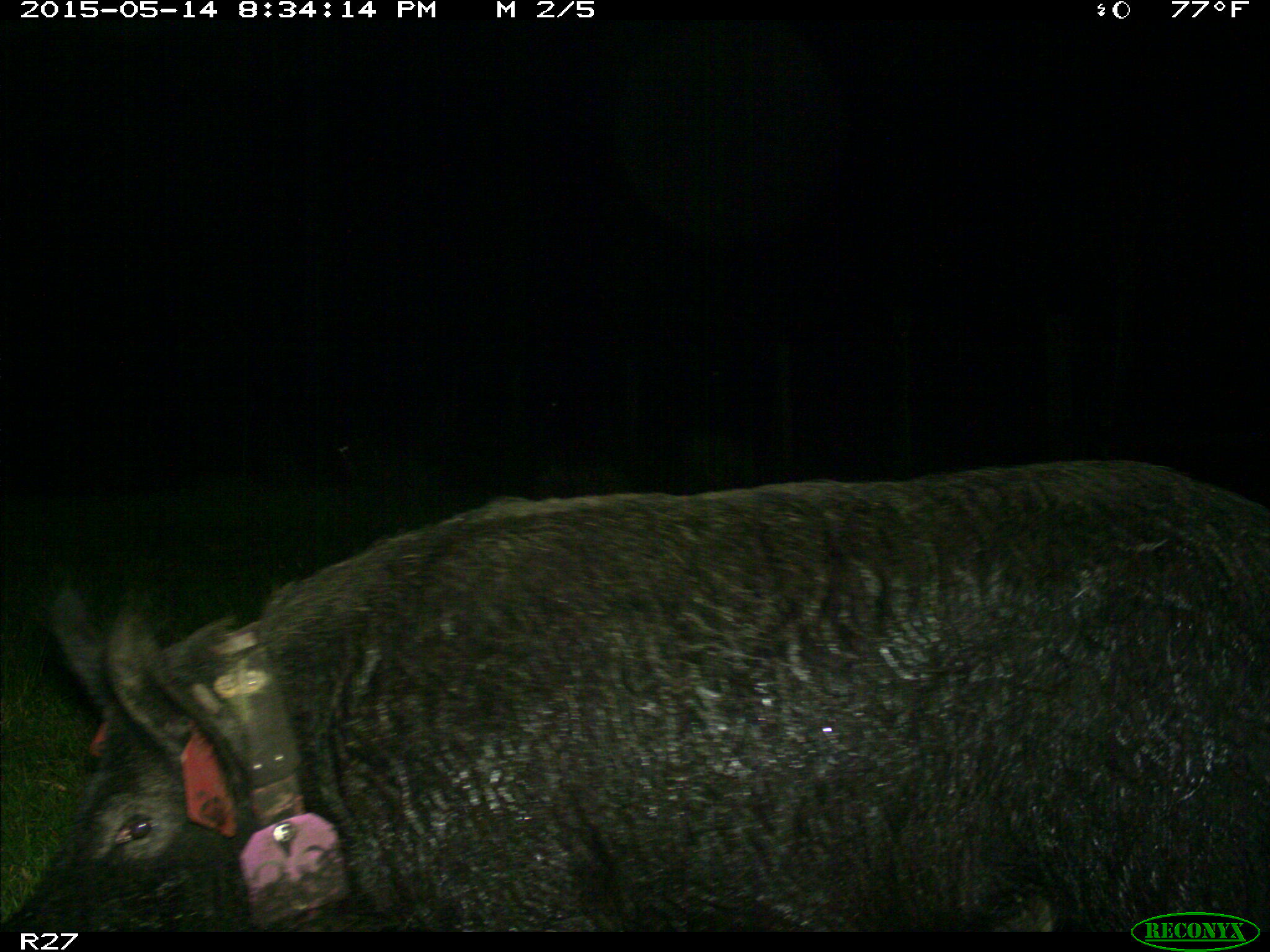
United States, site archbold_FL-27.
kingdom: Animalia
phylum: Chordata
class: Mammalia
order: Artiodactyla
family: Suidae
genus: Sus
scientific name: Sus scrofa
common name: wild boar